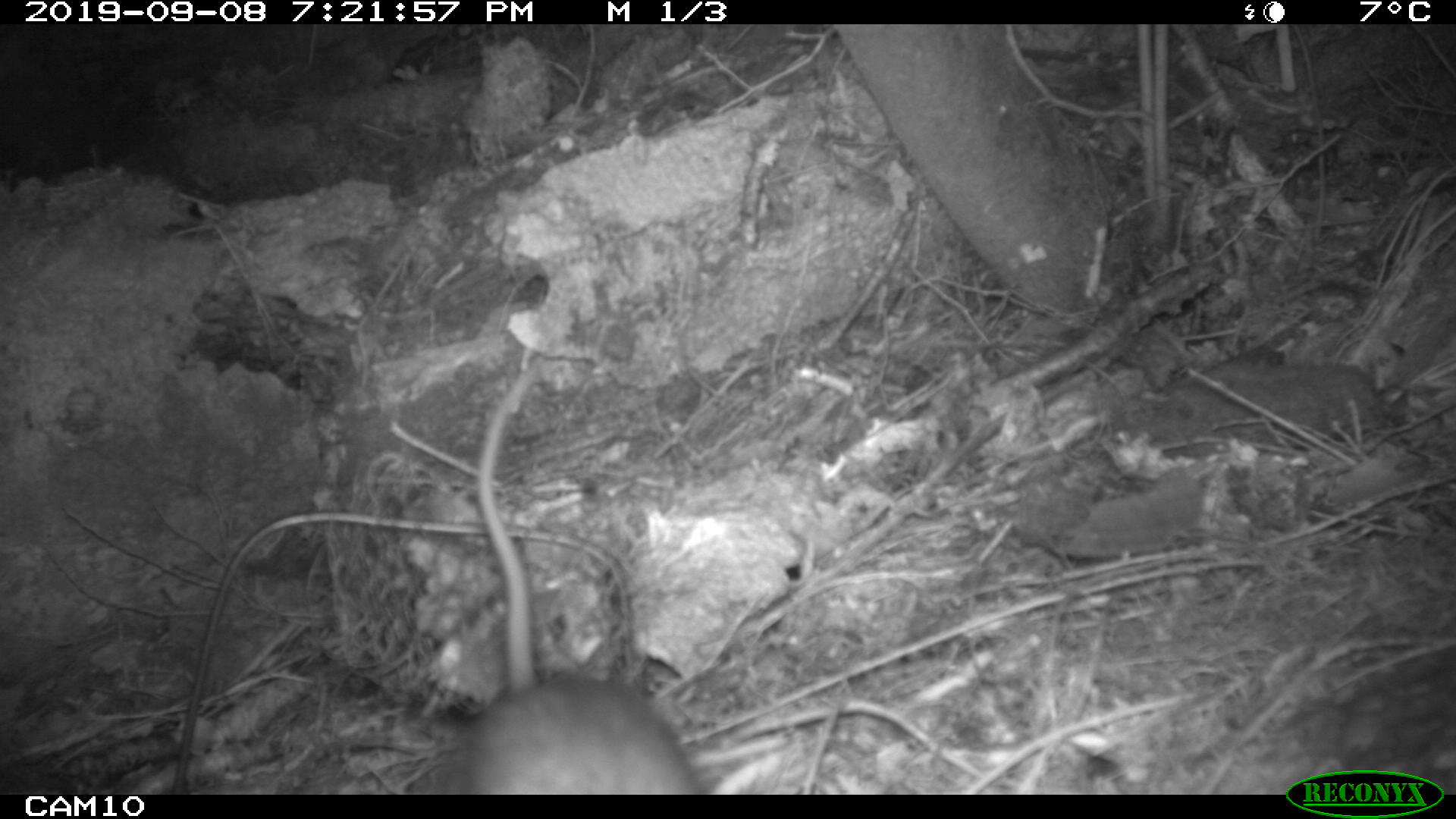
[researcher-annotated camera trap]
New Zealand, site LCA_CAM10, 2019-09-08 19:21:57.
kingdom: Animalia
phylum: Chordata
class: Mammalia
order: Rodentia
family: Muridae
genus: Rattus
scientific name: Rattus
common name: rat